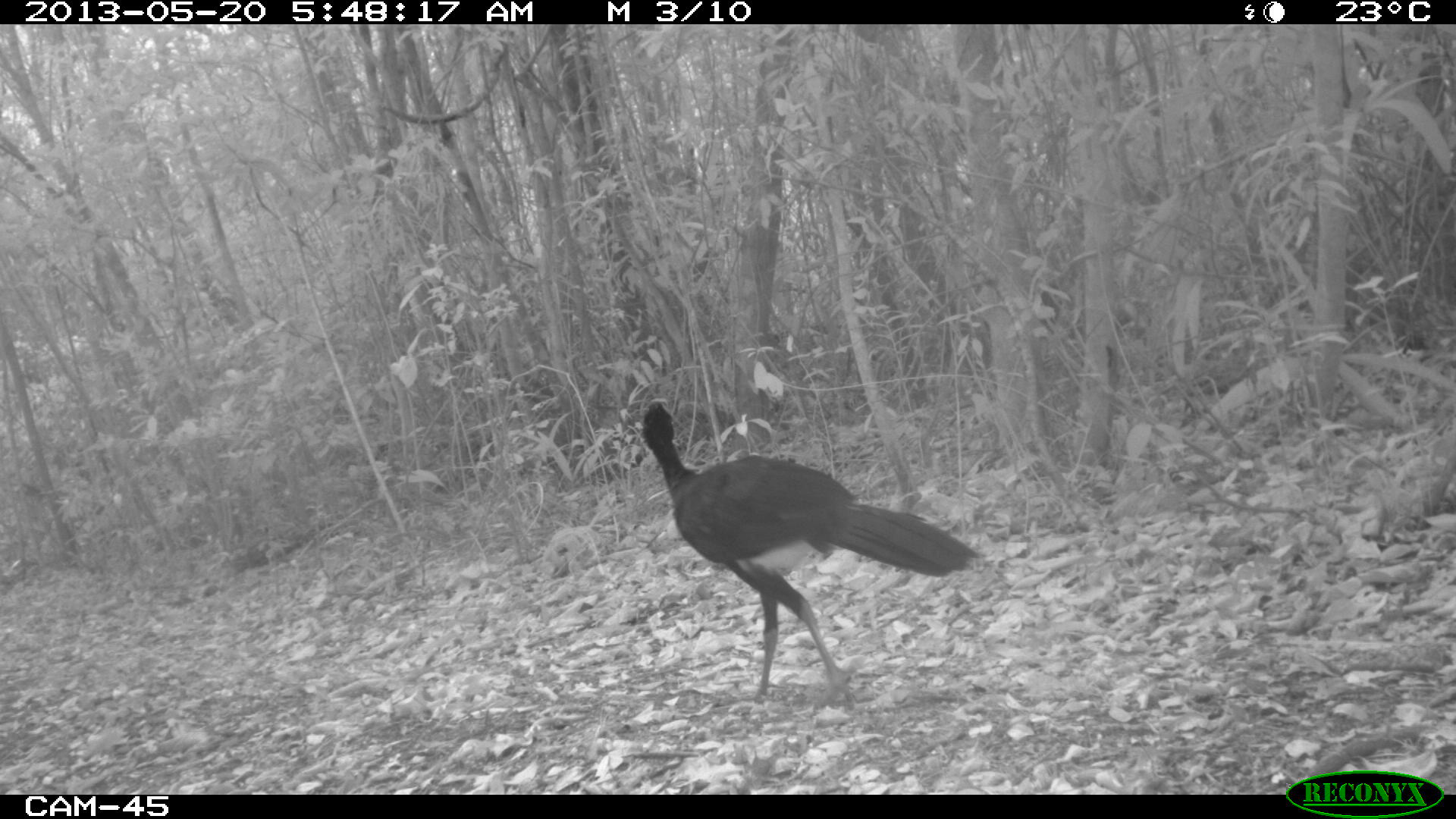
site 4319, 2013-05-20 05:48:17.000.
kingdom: Animalia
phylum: Chordata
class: Aves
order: Galliformes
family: Cracidae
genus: Crax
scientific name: Crax rubra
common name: great curassow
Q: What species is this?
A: Crax rubra (great curassow).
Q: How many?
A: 1.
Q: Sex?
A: Male.